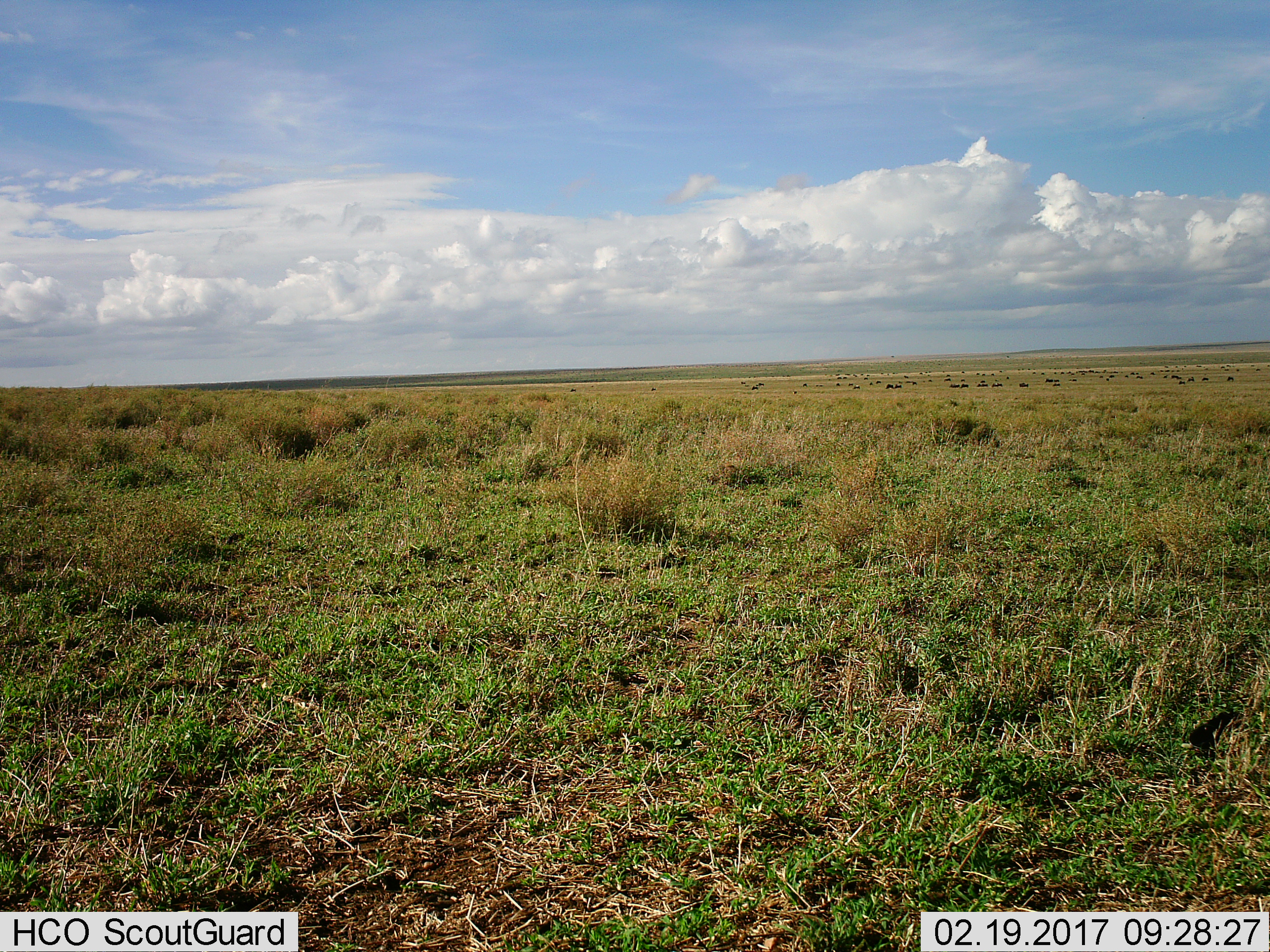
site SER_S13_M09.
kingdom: Animalia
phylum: Chordata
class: Mammalia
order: Artiodactyla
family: Bovidae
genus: Connochaetes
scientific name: Connochaetes taurinus taurinus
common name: blue wildebeest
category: wildebeestblue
Wildebeestblue (blue wildebeest) (Connochaetes taurinus taurinus), count 11-50. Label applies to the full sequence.